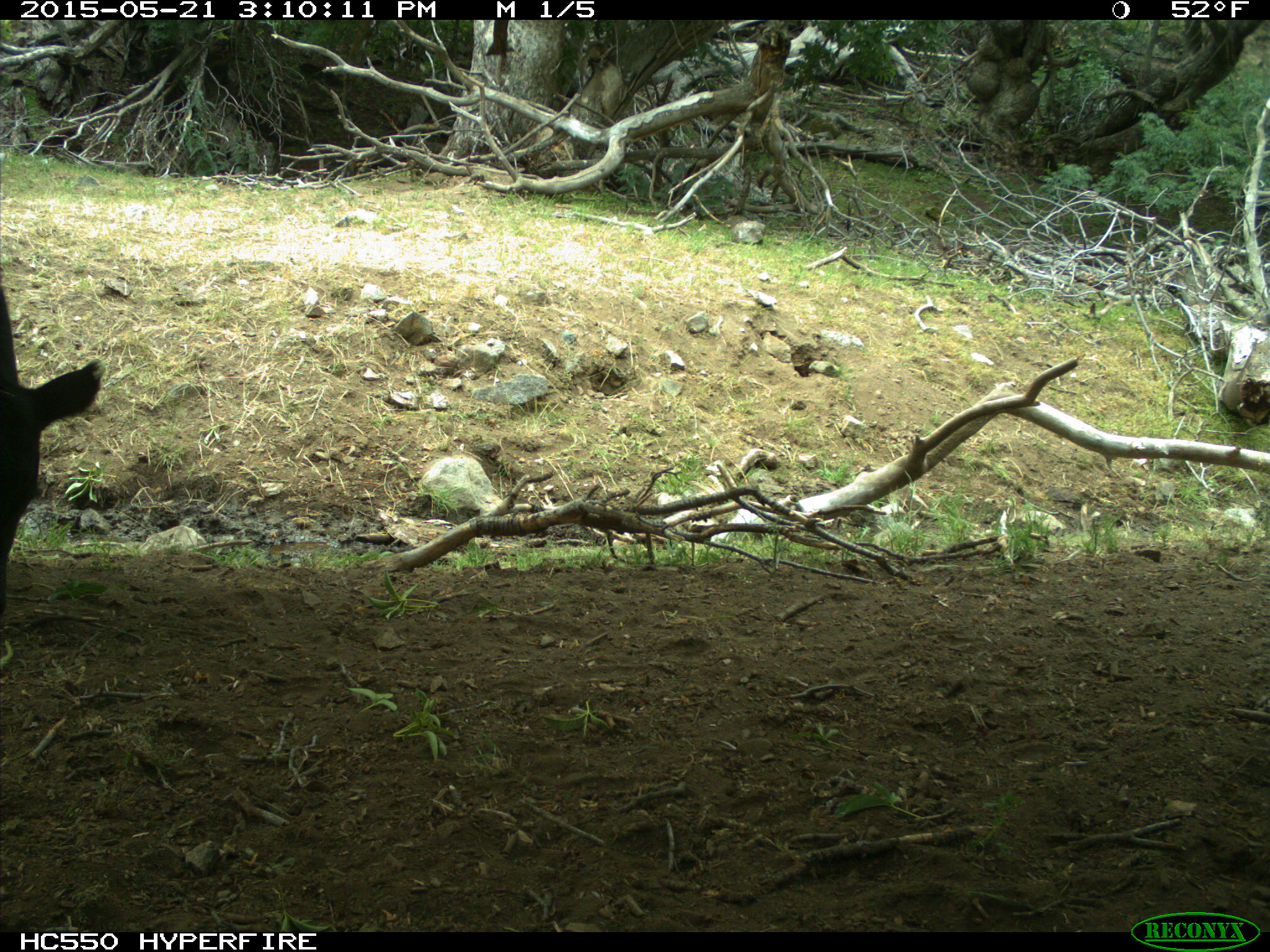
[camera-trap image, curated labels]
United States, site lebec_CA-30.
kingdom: Animalia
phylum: Chordata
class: Mammalia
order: Artiodactyla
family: Bovidae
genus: Bos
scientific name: Bos taurus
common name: domestic cow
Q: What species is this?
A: Bos taurus (domestic cow).